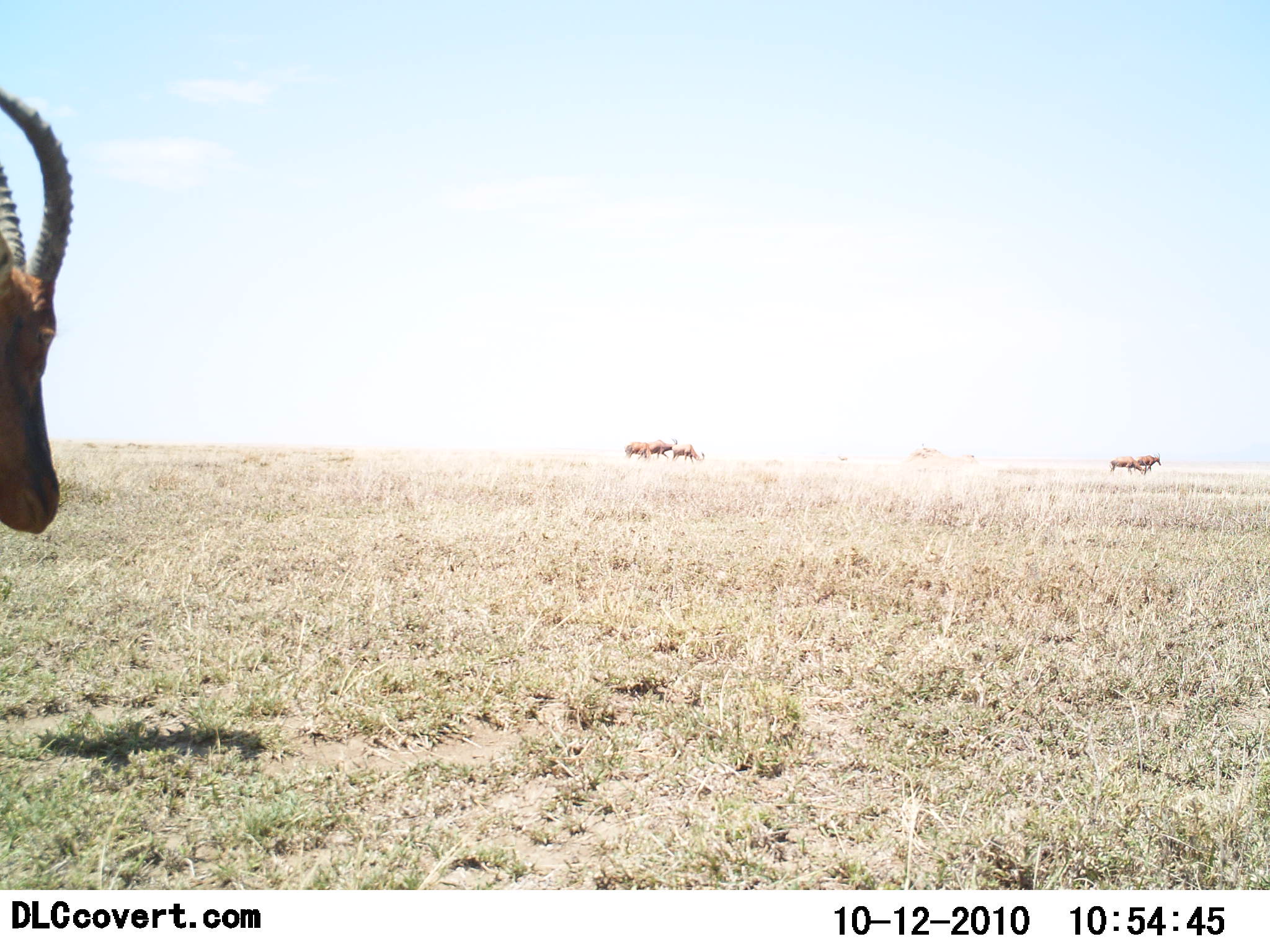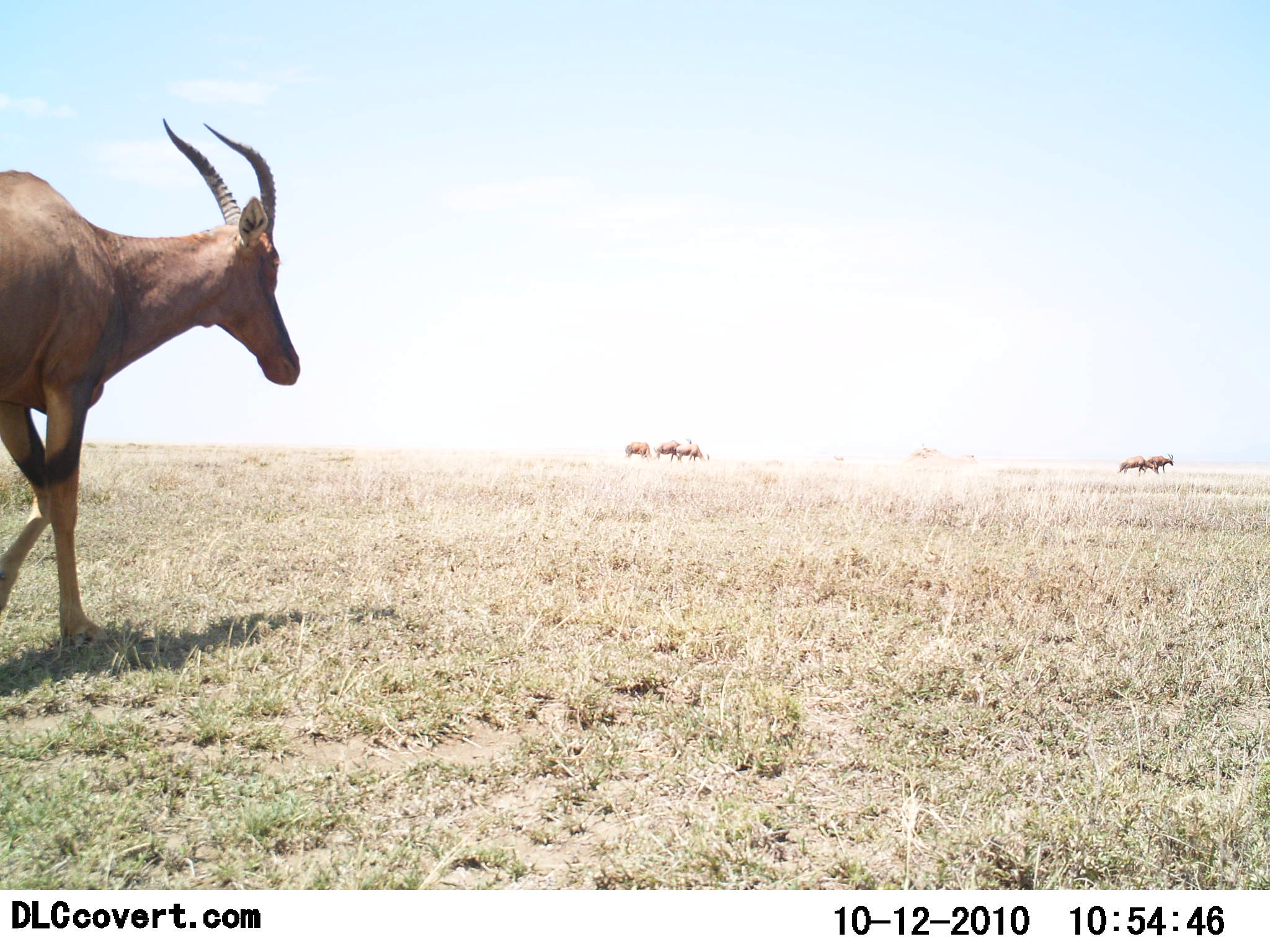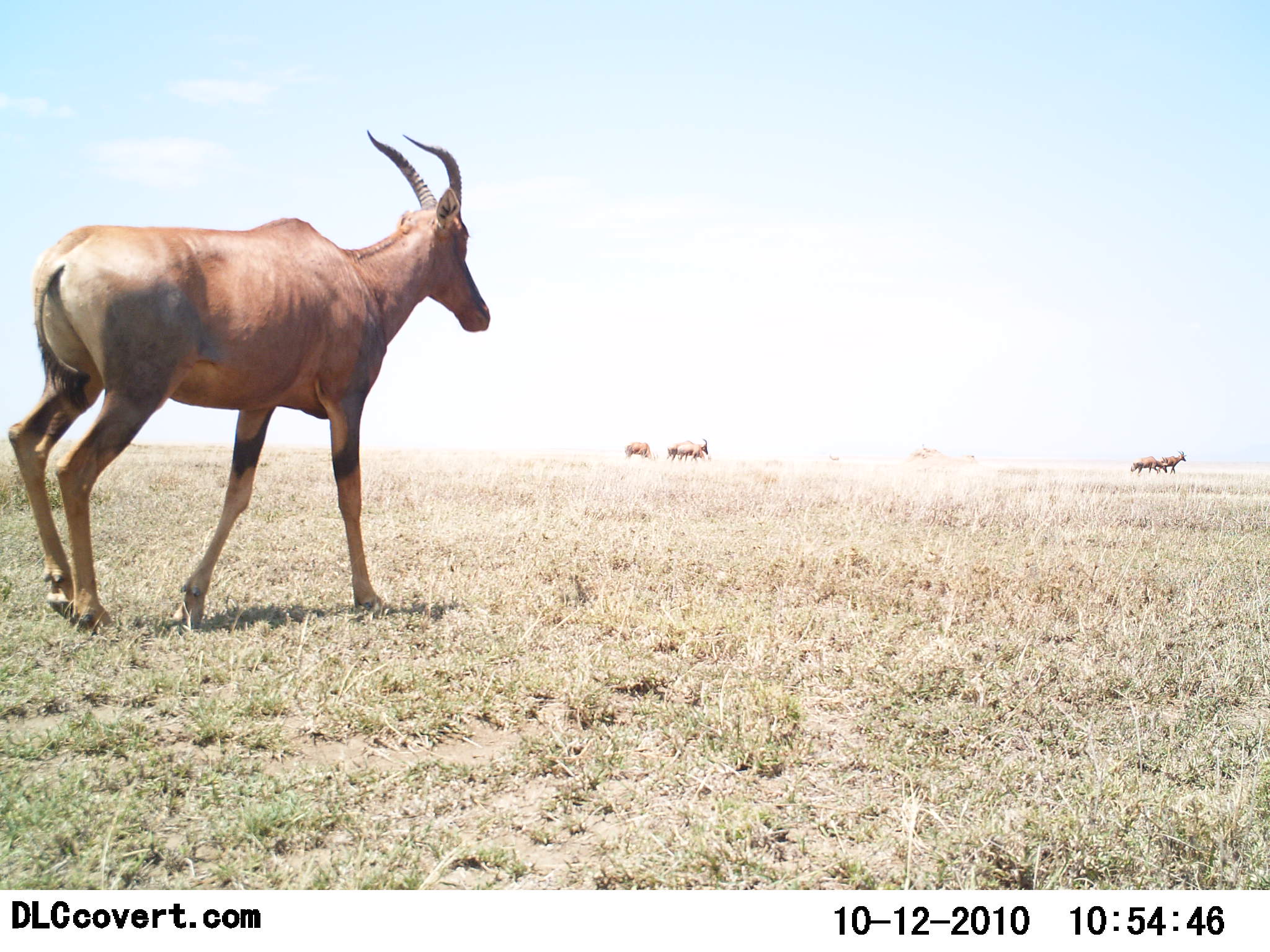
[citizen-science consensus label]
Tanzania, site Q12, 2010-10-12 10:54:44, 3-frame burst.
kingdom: Animalia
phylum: Chordata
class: Mammalia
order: Artiodactyla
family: Bovidae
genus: Damaliscus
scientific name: Damaliscus lunatus jimela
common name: topi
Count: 6.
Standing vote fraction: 18%.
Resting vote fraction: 0%.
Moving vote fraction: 100%.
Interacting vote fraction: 0%.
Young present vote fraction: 0%.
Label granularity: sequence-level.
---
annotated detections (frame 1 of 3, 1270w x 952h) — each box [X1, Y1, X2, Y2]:
animal: [0, 86, 73, 536]; [645, 438, 679, 461]; [1109, 456, 1146, 477]; [672, 444, 705, 465]; [624, 441, 652, 463]; [1134, 451, 1161, 471]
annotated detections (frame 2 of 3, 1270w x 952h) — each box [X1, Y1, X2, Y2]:
animal: [0, 119, 300, 645]; [653, 437, 692, 464]; [676, 443, 710, 464]; [1143, 452, 1174, 475]; [1116, 456, 1146, 477]; [624, 441, 654, 461]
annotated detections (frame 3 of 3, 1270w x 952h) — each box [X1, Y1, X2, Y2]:
animal: [6, 128, 492, 630]; [666, 438, 711, 462]; [1156, 450, 1189, 475]; [1130, 456, 1169, 477]; [623, 442, 659, 462]; [676, 444, 710, 462]